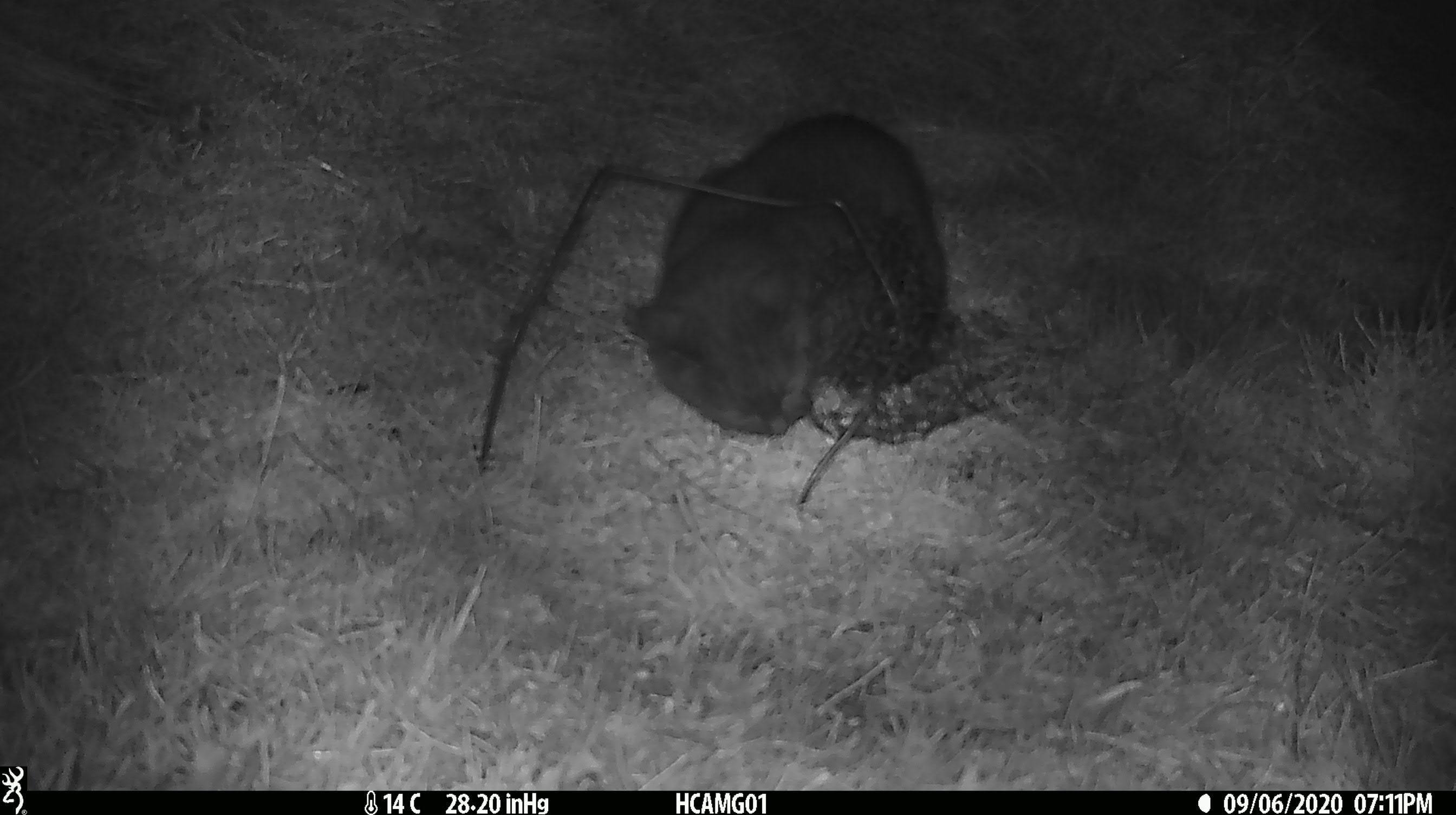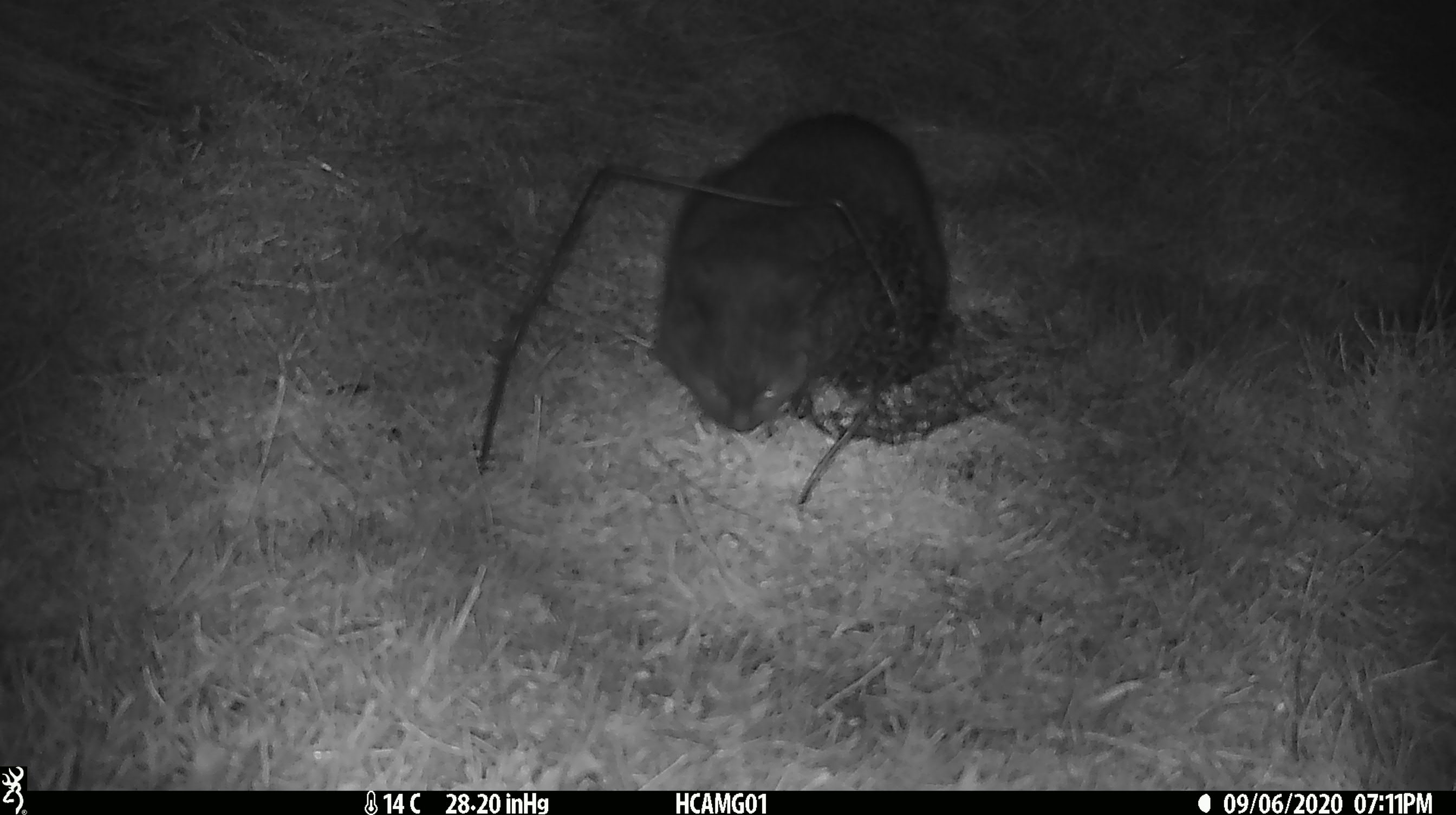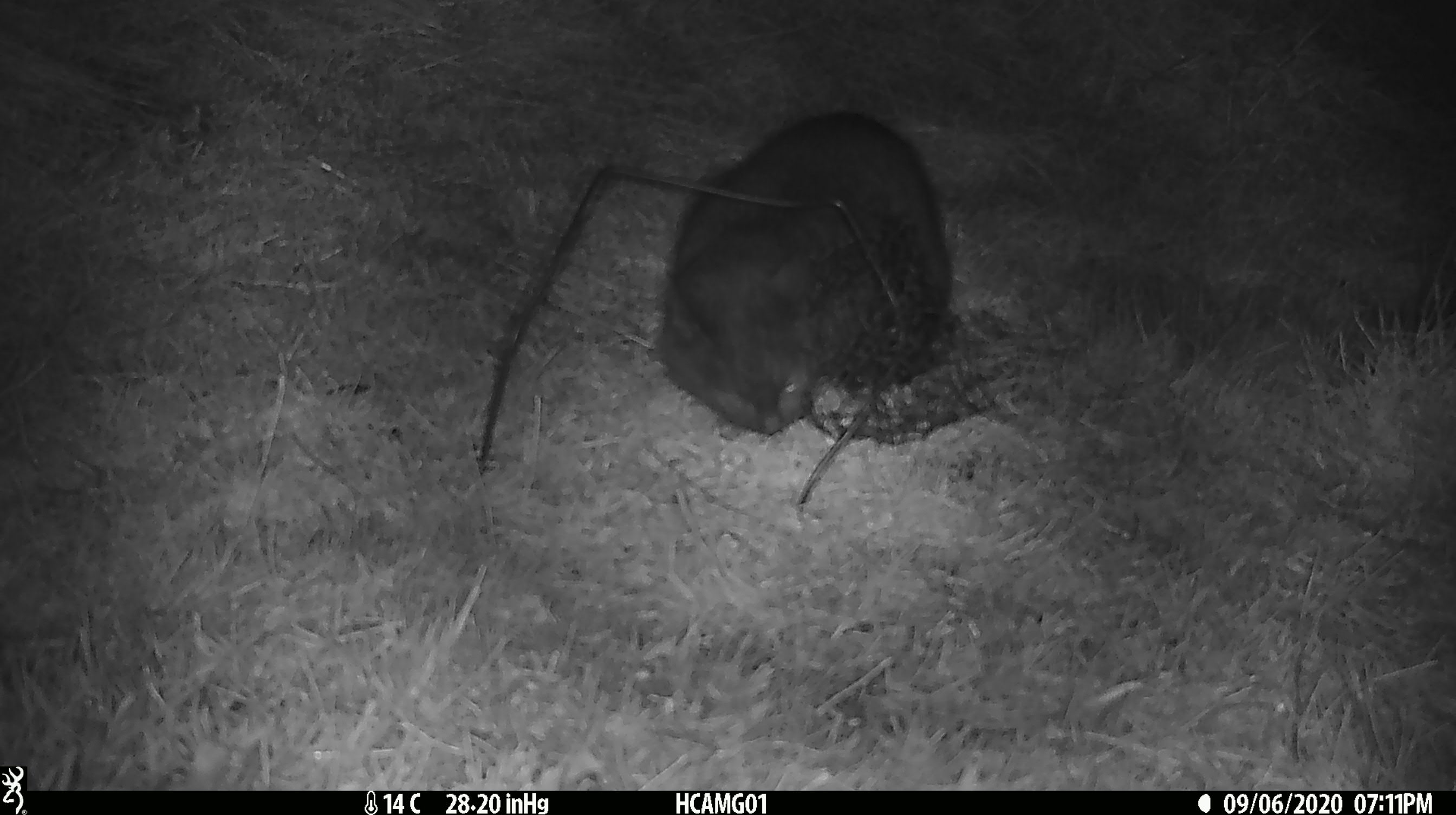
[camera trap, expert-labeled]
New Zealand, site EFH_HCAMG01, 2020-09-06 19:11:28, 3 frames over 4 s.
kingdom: Animalia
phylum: Chordata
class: Mammalia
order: Carnivora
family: Felidae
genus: Felis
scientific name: Felis catus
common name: domestic cat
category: cat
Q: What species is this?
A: Cat (domestic cat) (Felis catus).